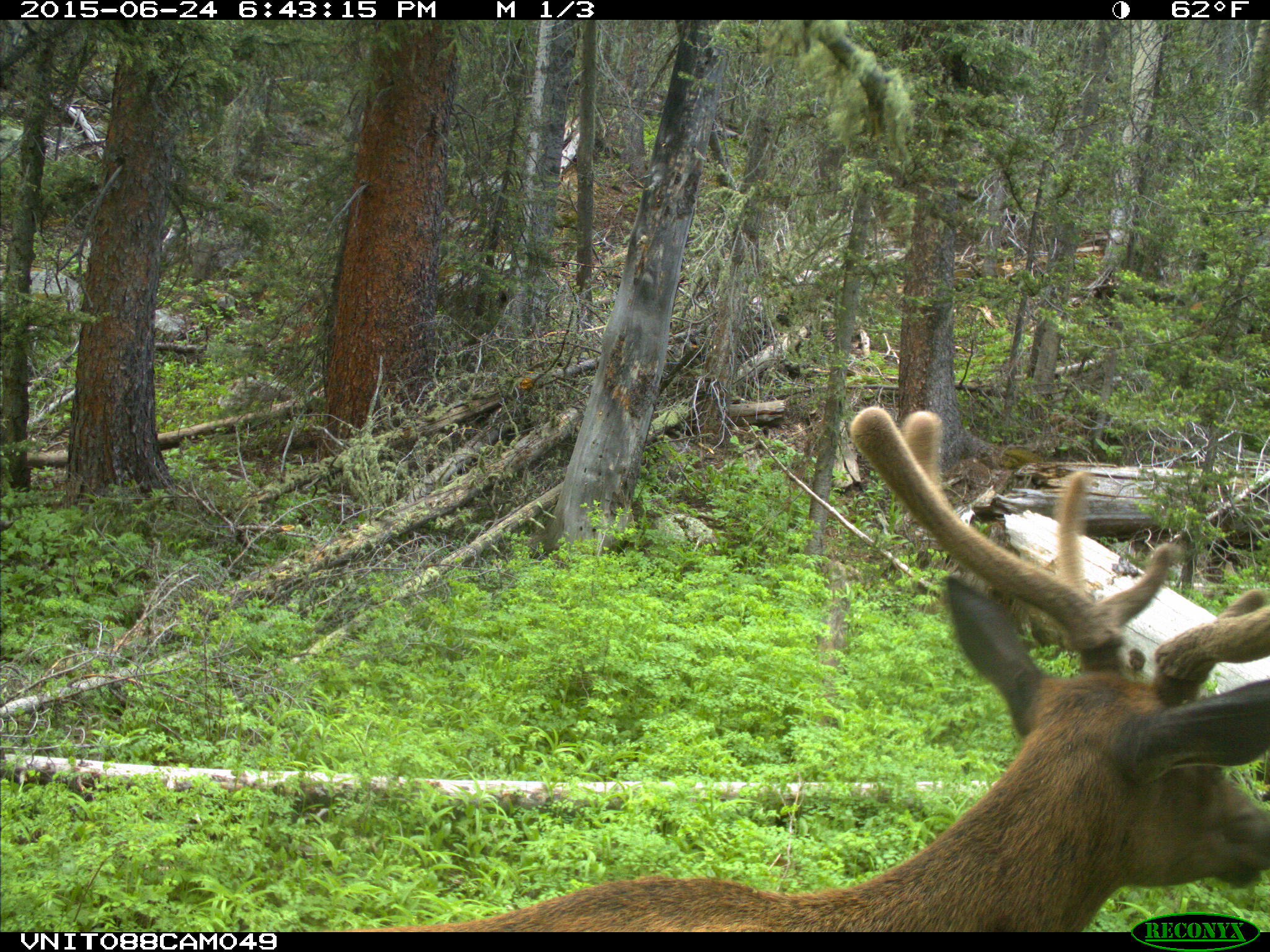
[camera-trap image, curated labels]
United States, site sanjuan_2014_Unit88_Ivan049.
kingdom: Animalia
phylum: Chordata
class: Mammalia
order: Artiodactyla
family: Cervidae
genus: Cervus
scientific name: Cervus elaphus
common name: red deer